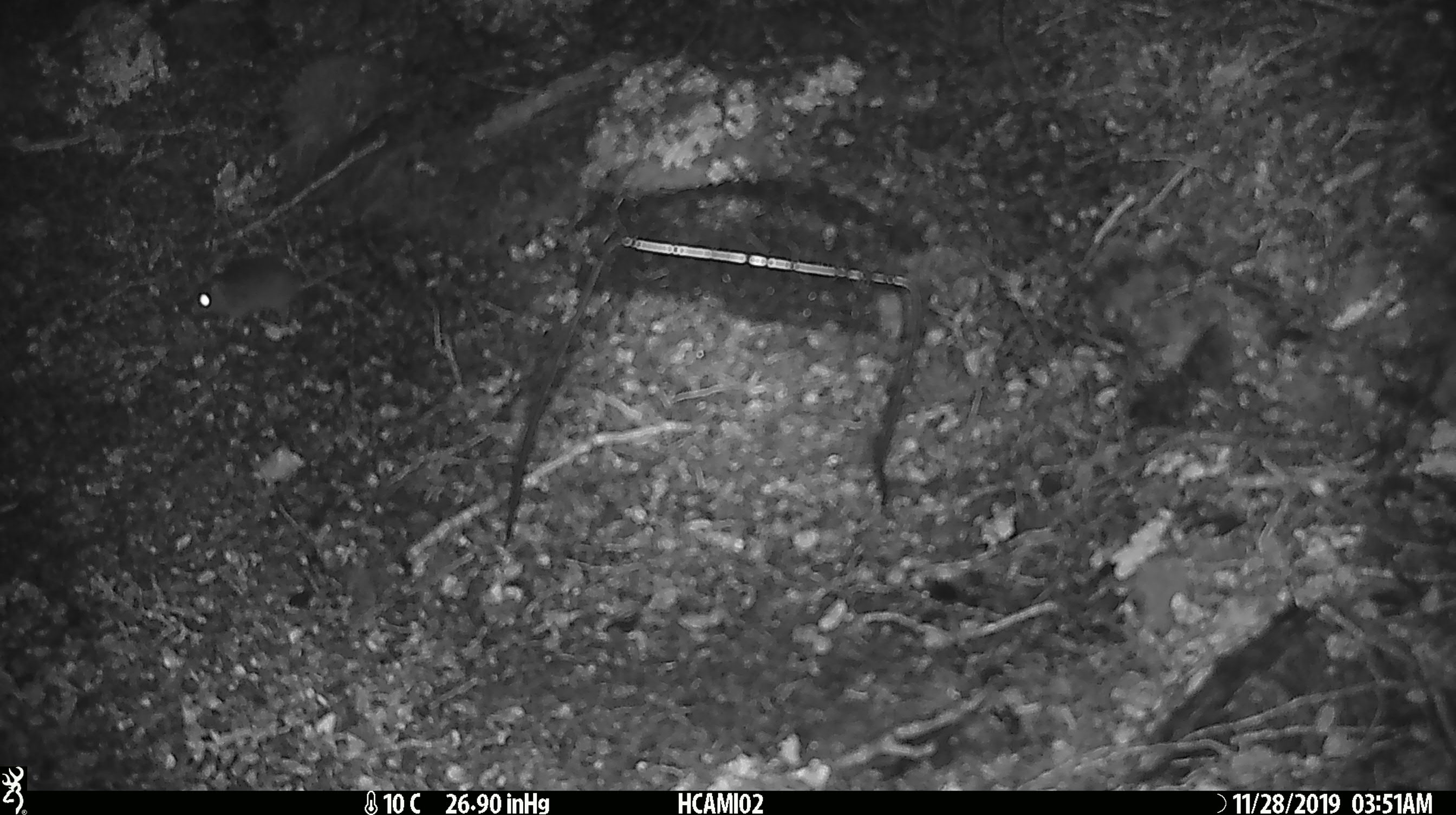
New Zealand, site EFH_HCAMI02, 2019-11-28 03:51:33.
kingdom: Animalia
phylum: Chordata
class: Mammalia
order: Rodentia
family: Muridae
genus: Mus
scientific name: Mus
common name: mouse